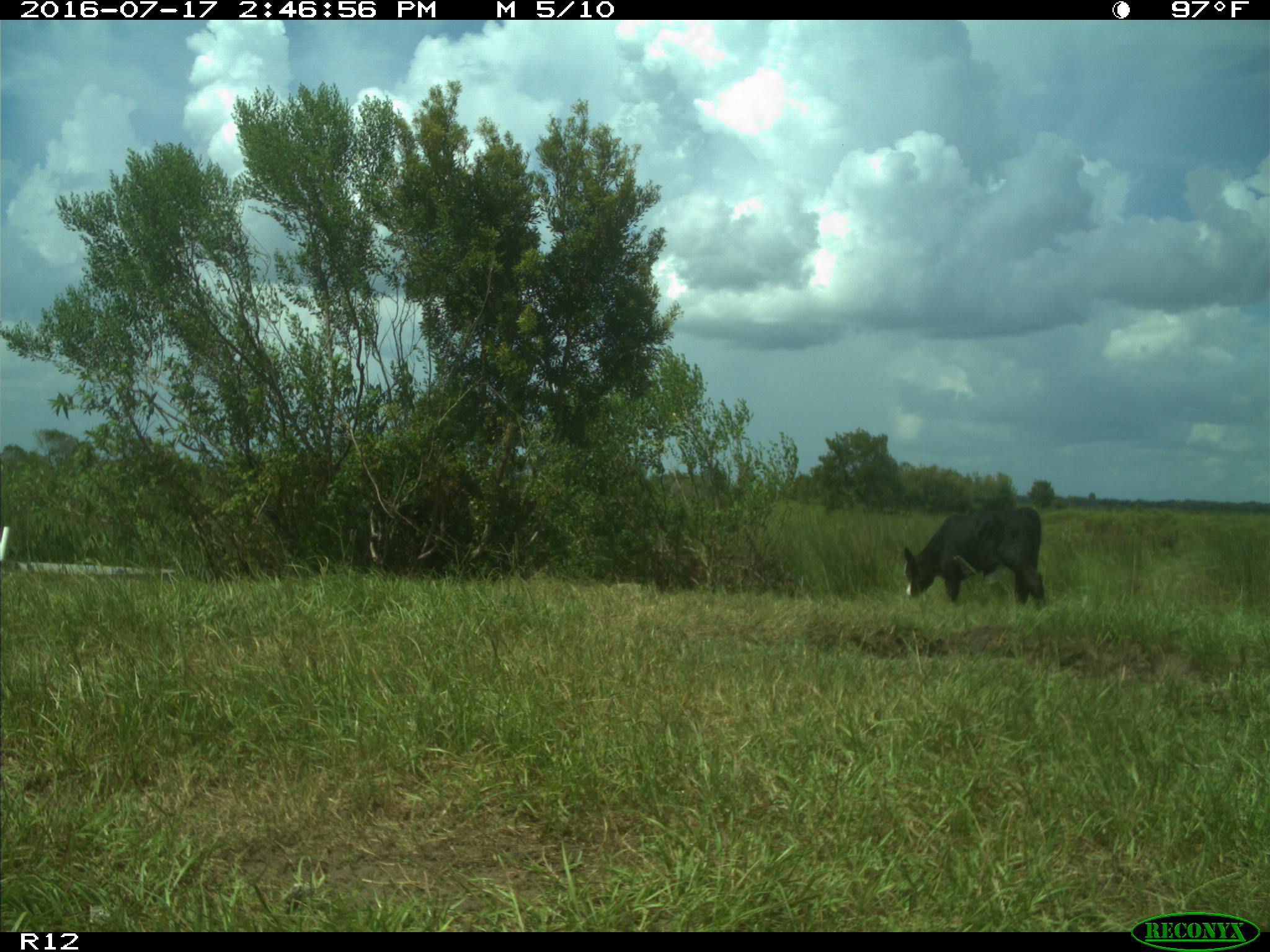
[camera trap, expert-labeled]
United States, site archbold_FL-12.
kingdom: Animalia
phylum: Chordata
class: Mammalia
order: Artiodactyla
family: Bovidae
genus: Bos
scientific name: Bos taurus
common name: domestic cow